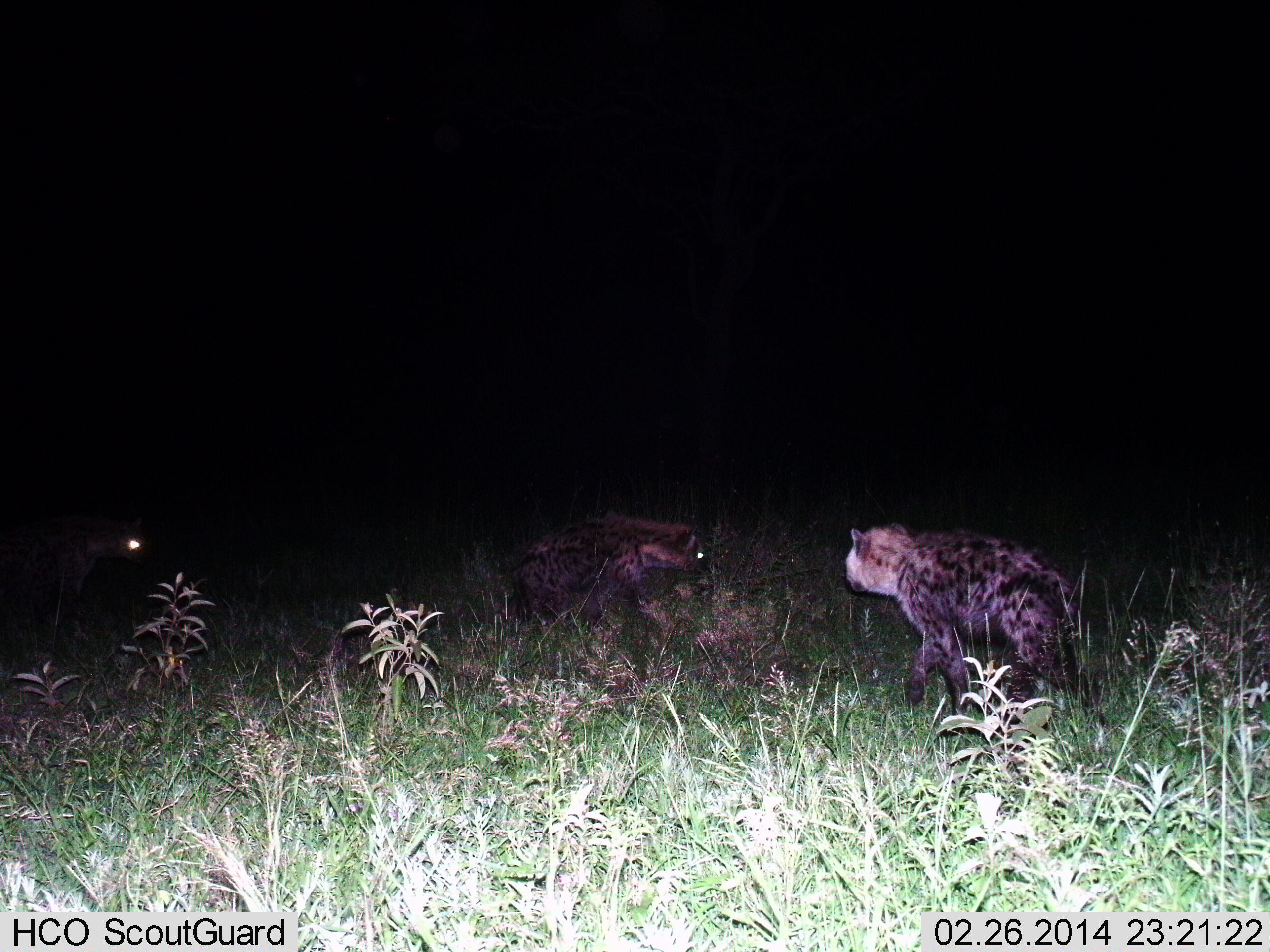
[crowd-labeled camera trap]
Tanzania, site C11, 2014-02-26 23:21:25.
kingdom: Animalia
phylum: Chordata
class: Mammalia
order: Carnivora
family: Hyaenidae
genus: Crocuta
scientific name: Crocuta crocuta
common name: spotted hyena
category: hyenaspotted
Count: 3.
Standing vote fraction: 30%.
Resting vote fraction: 0%.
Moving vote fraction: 70%.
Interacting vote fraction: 10%.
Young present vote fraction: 0%.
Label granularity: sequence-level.